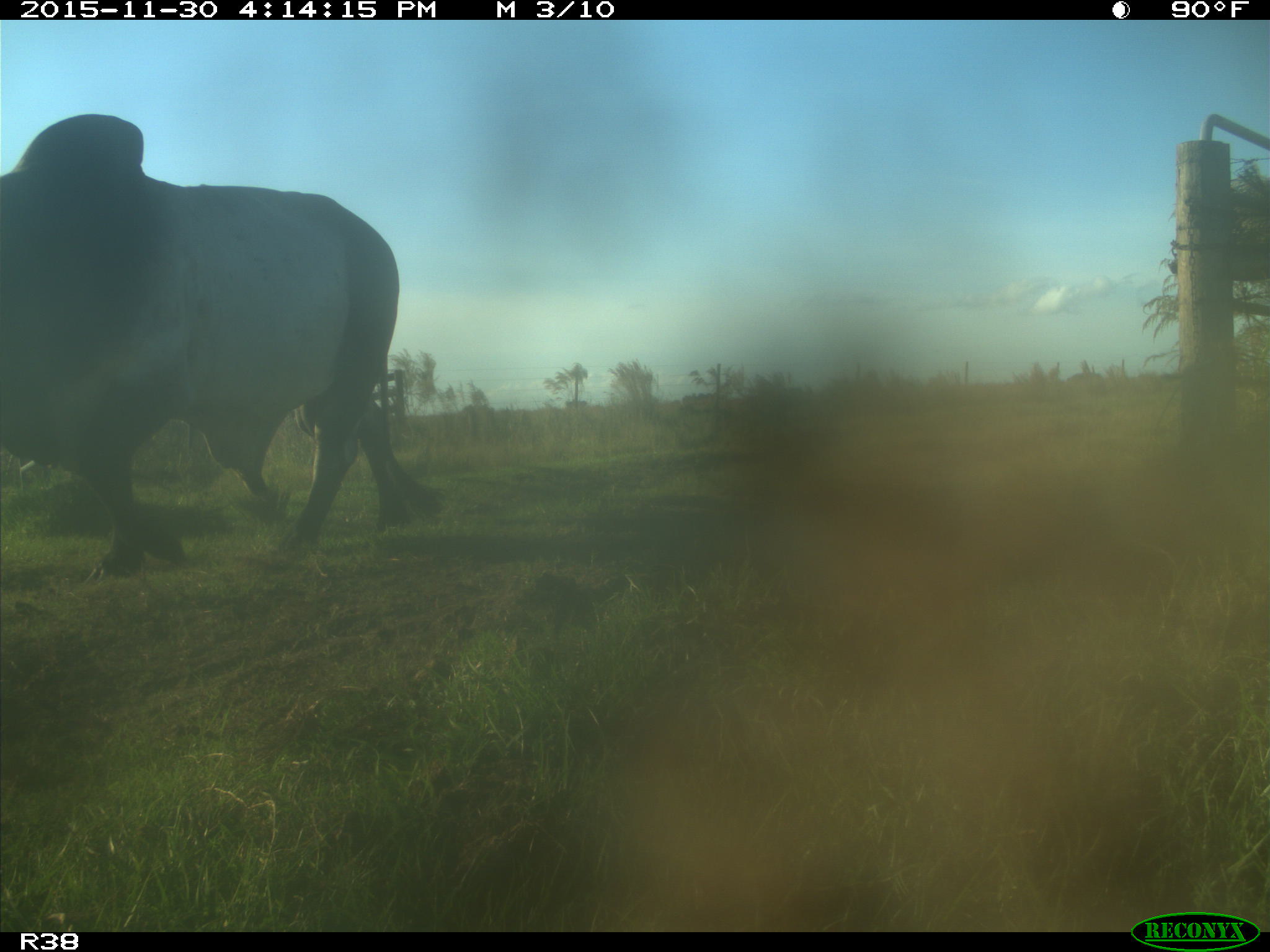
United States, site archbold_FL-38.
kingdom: Animalia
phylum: Chordata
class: Mammalia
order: Artiodactyla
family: Bovidae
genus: Bos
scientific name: Bos taurus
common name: domestic cow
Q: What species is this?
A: Bos taurus (domestic cow).